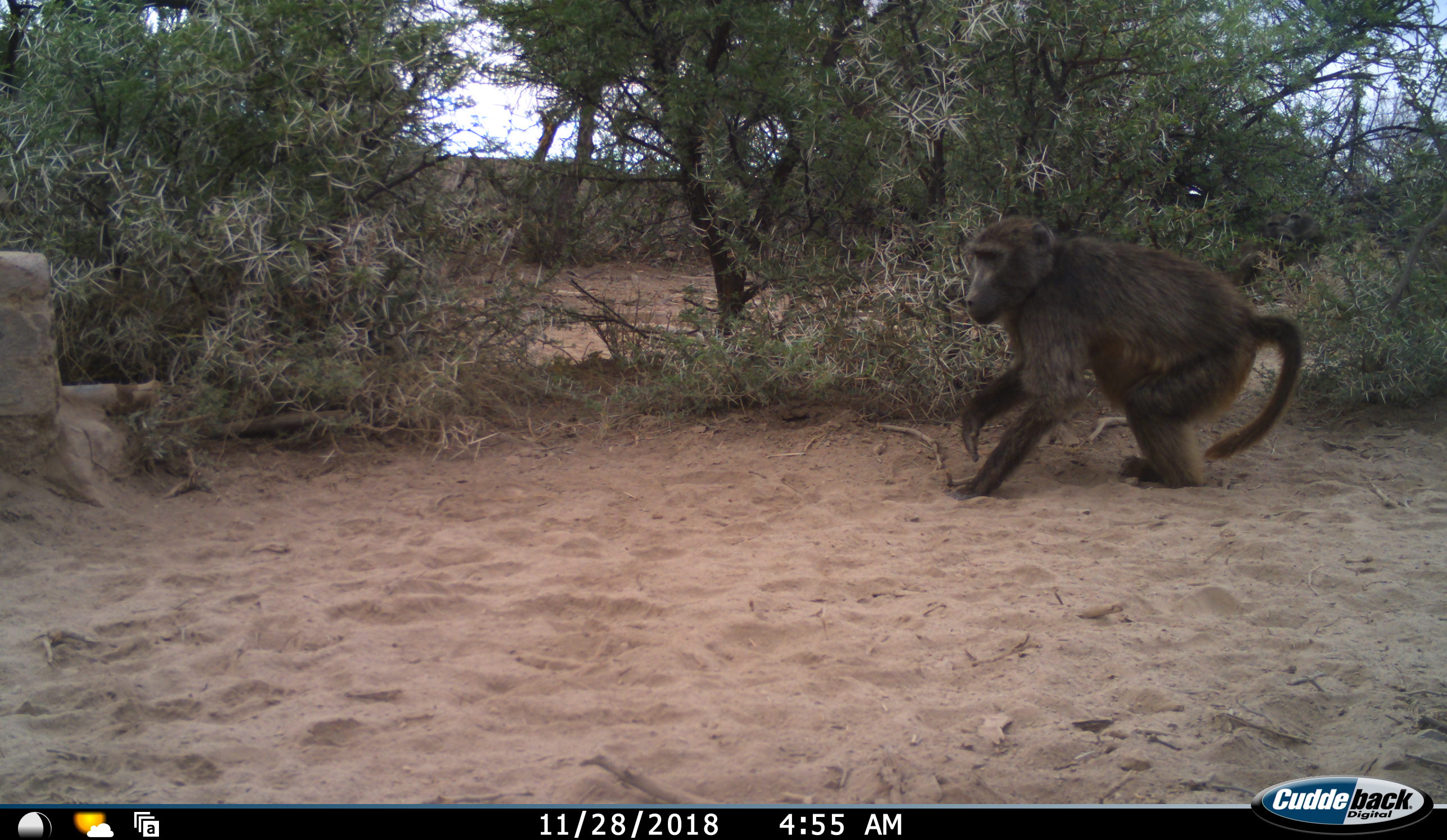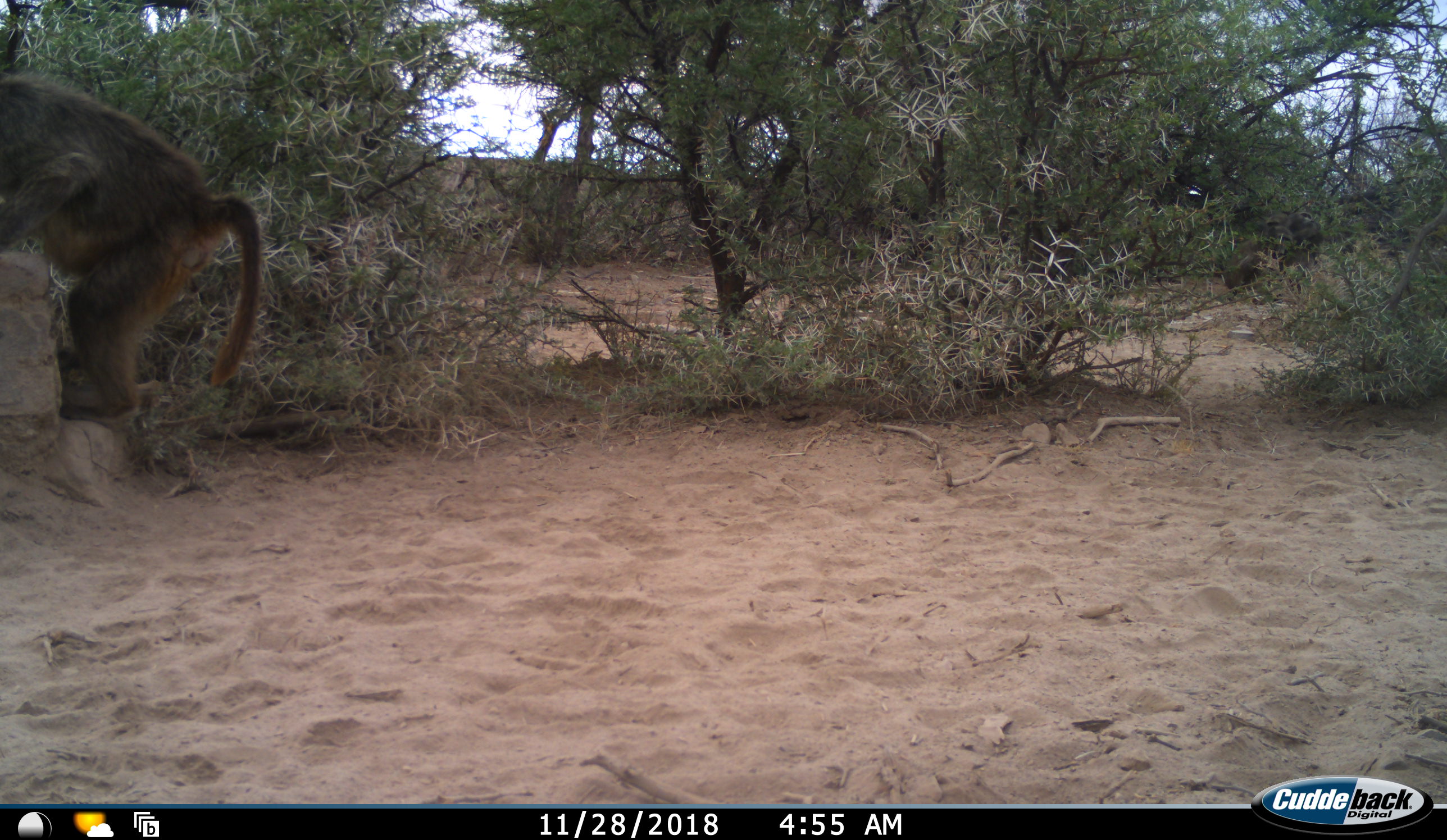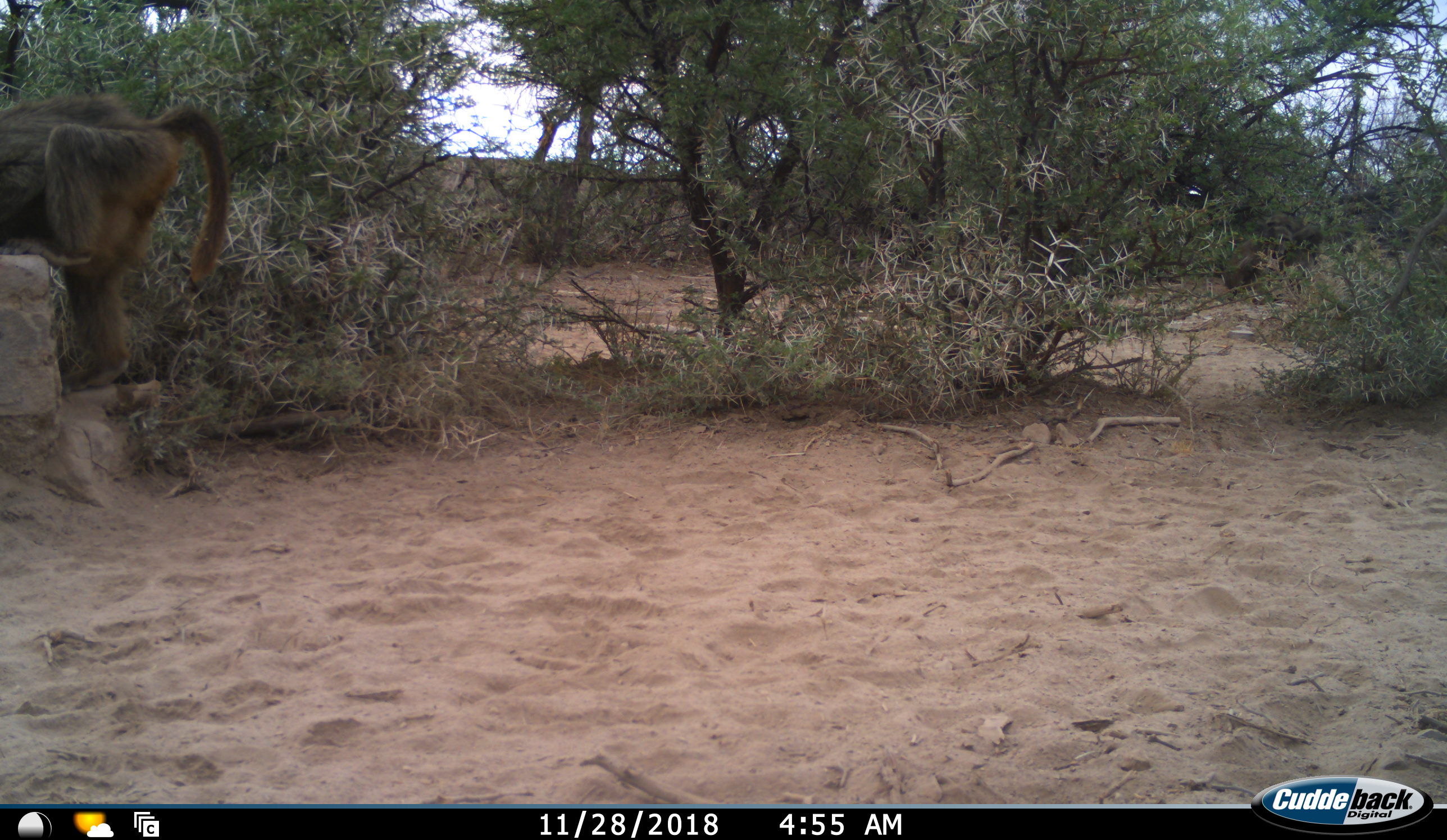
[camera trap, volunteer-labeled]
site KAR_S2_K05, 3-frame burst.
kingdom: Animalia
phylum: Chordata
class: Mammalia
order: Primates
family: Cercopithecidae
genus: Papio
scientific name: Papio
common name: baboon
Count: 1.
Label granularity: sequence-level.